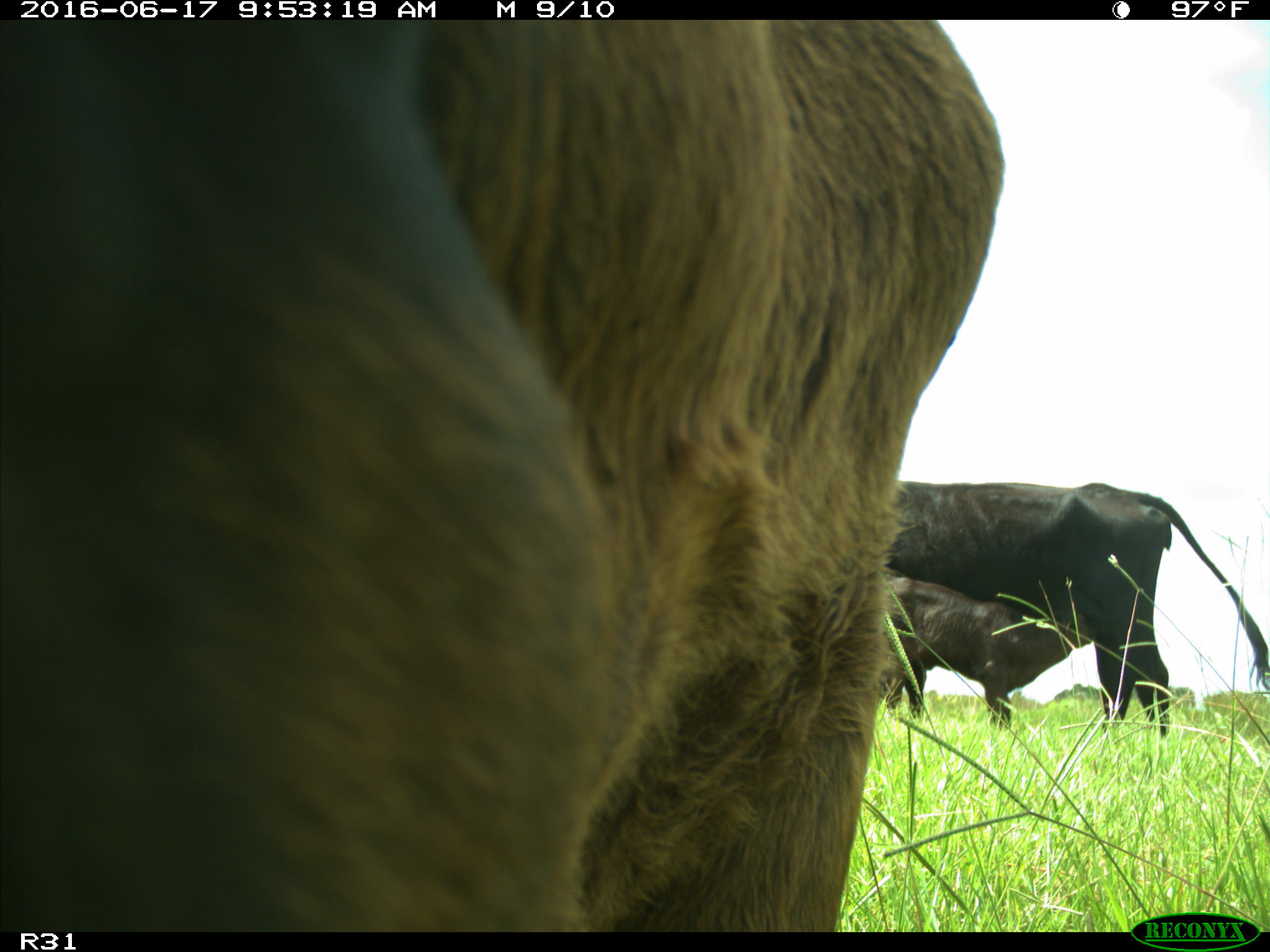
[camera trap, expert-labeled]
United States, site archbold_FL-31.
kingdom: Animalia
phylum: Chordata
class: Mammalia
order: Artiodactyla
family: Bovidae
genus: Bos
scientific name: Bos taurus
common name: domestic cow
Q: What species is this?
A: Bos taurus (domestic cow).